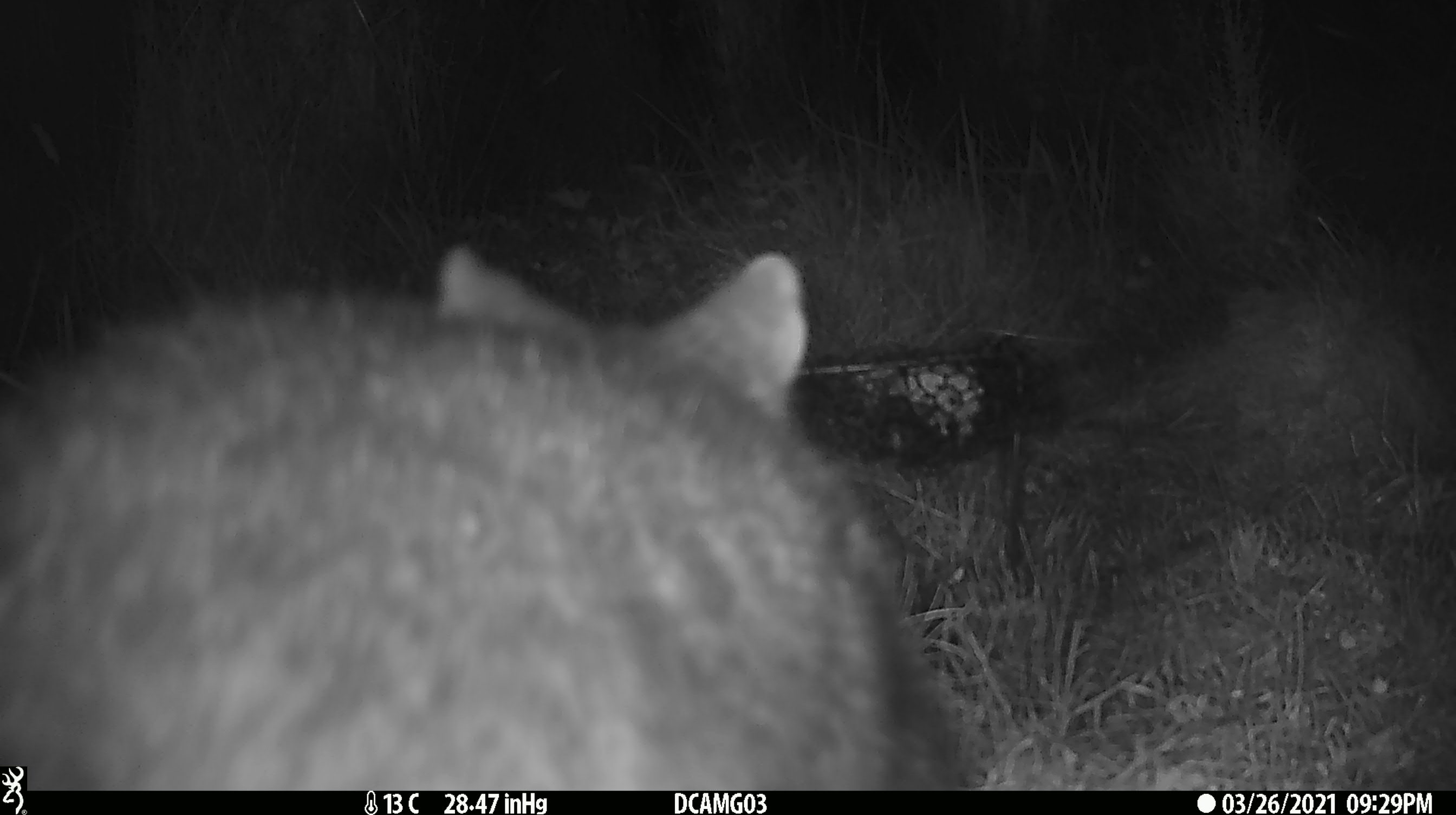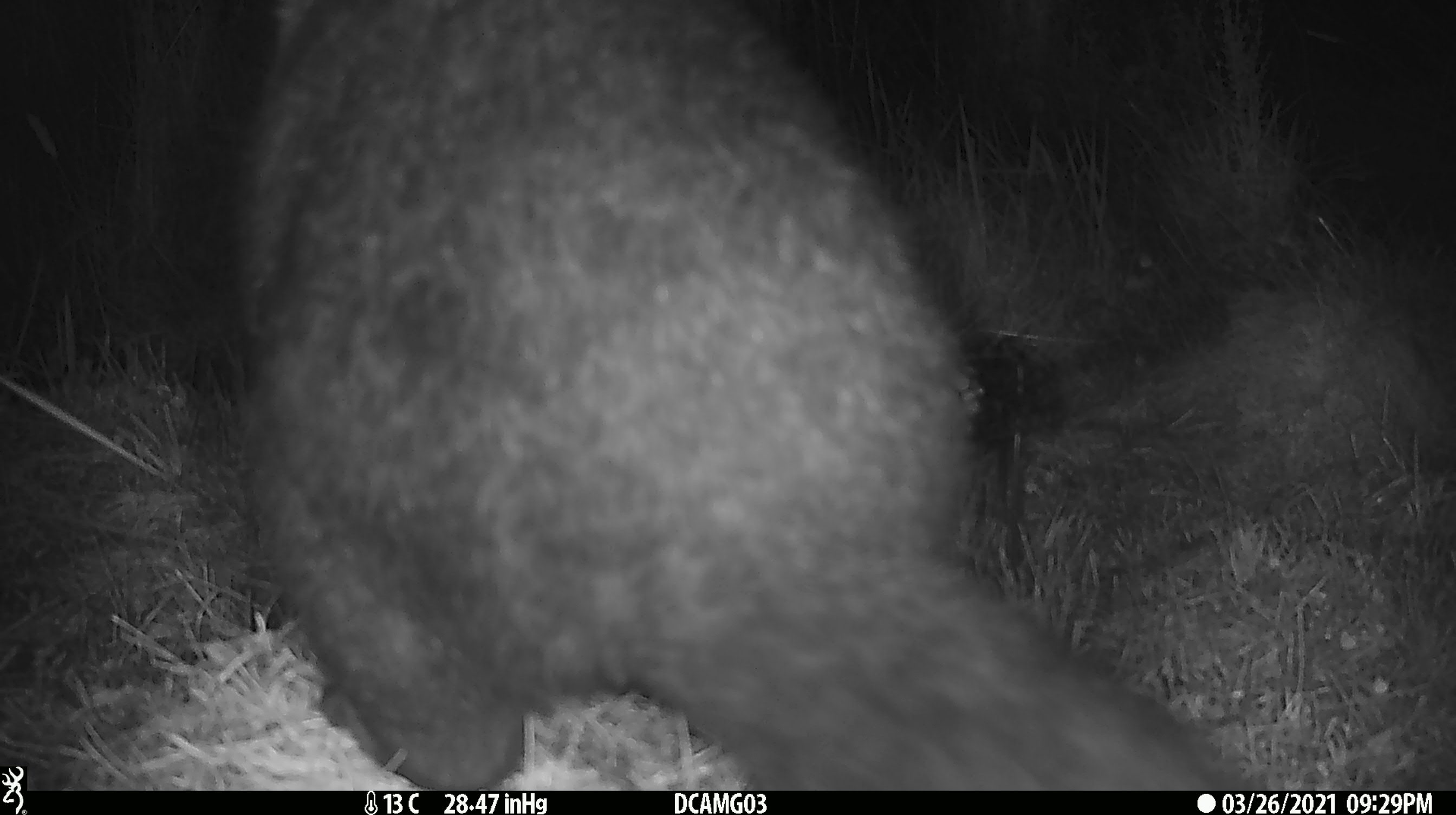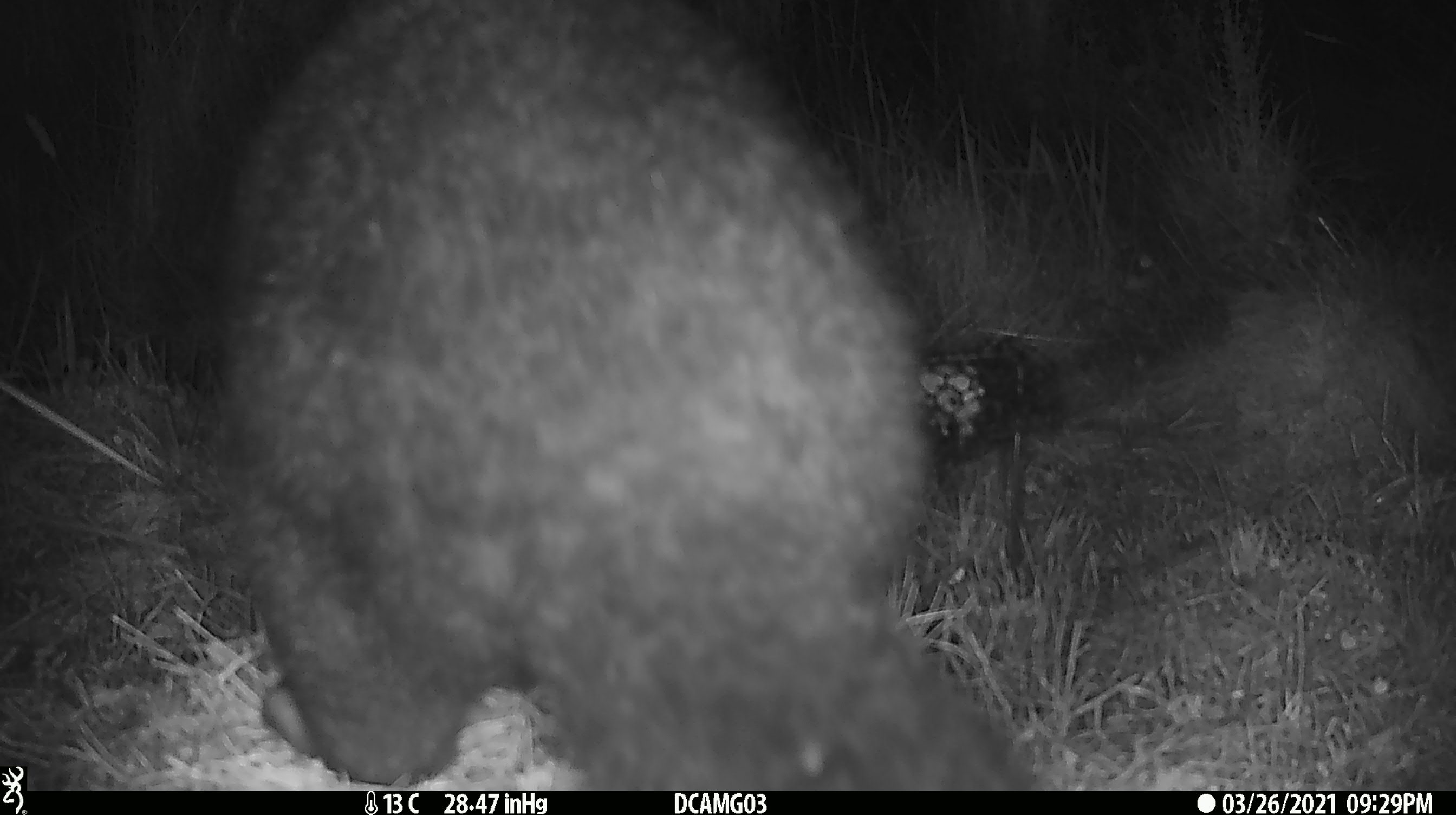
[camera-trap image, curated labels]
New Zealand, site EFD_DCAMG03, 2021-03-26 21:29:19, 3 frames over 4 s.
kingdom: Animalia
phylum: Chordata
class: Mammalia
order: Diprotodontia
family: Phalangeridae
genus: Trichosurus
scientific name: Trichosurus vulpecula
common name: common brushtail possum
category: possum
Possum (common brushtail possum) (Trichosurus vulpecula).